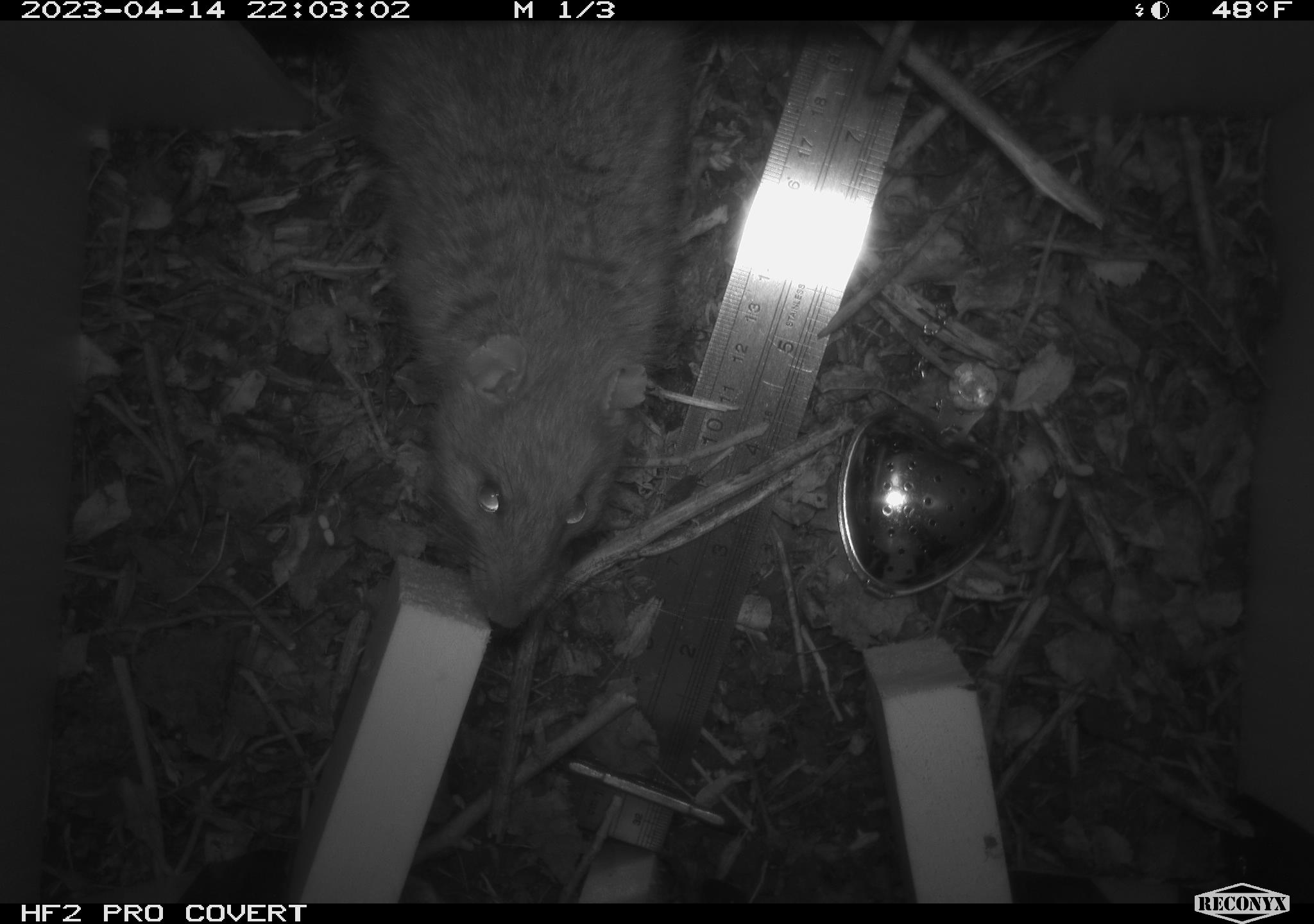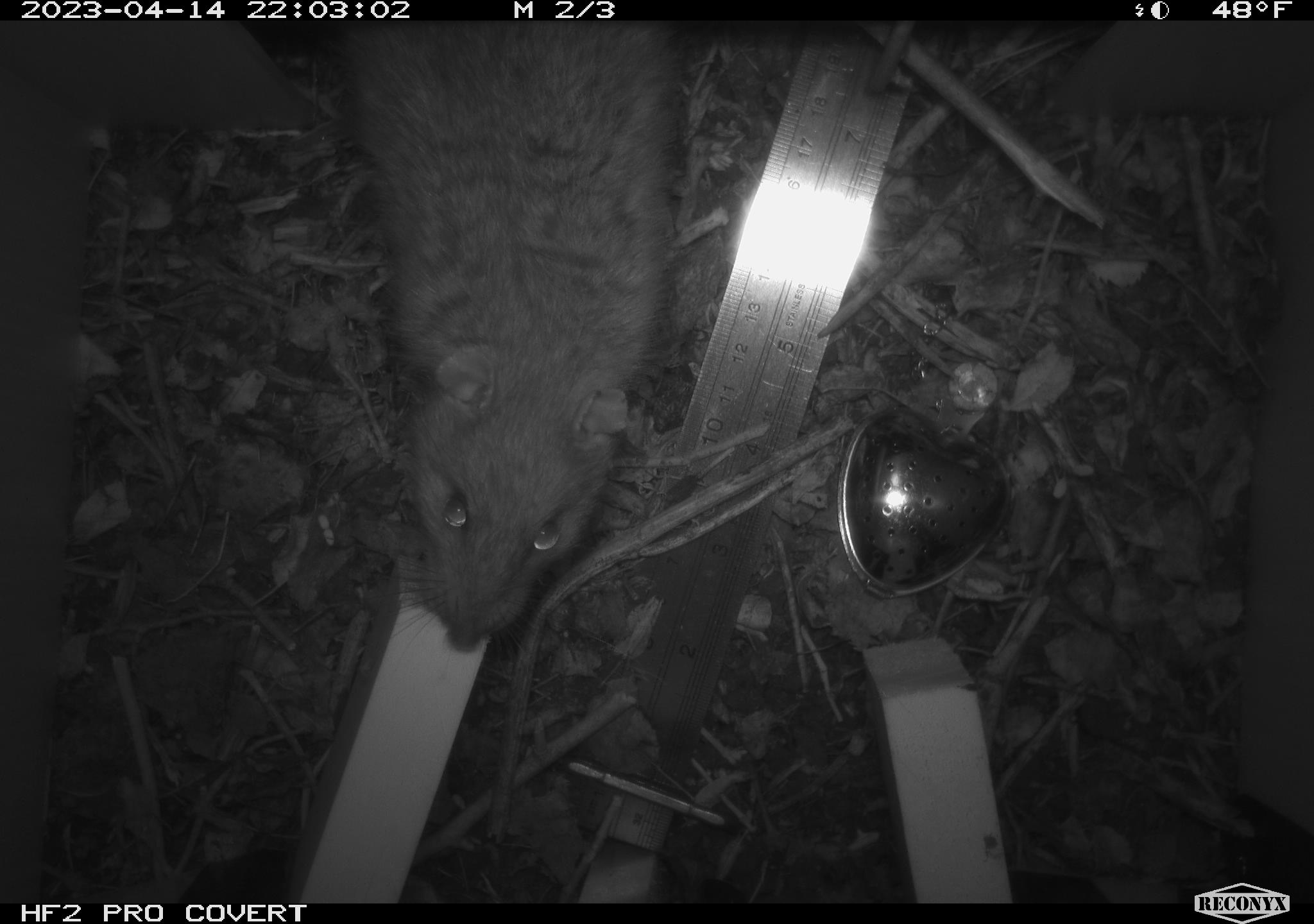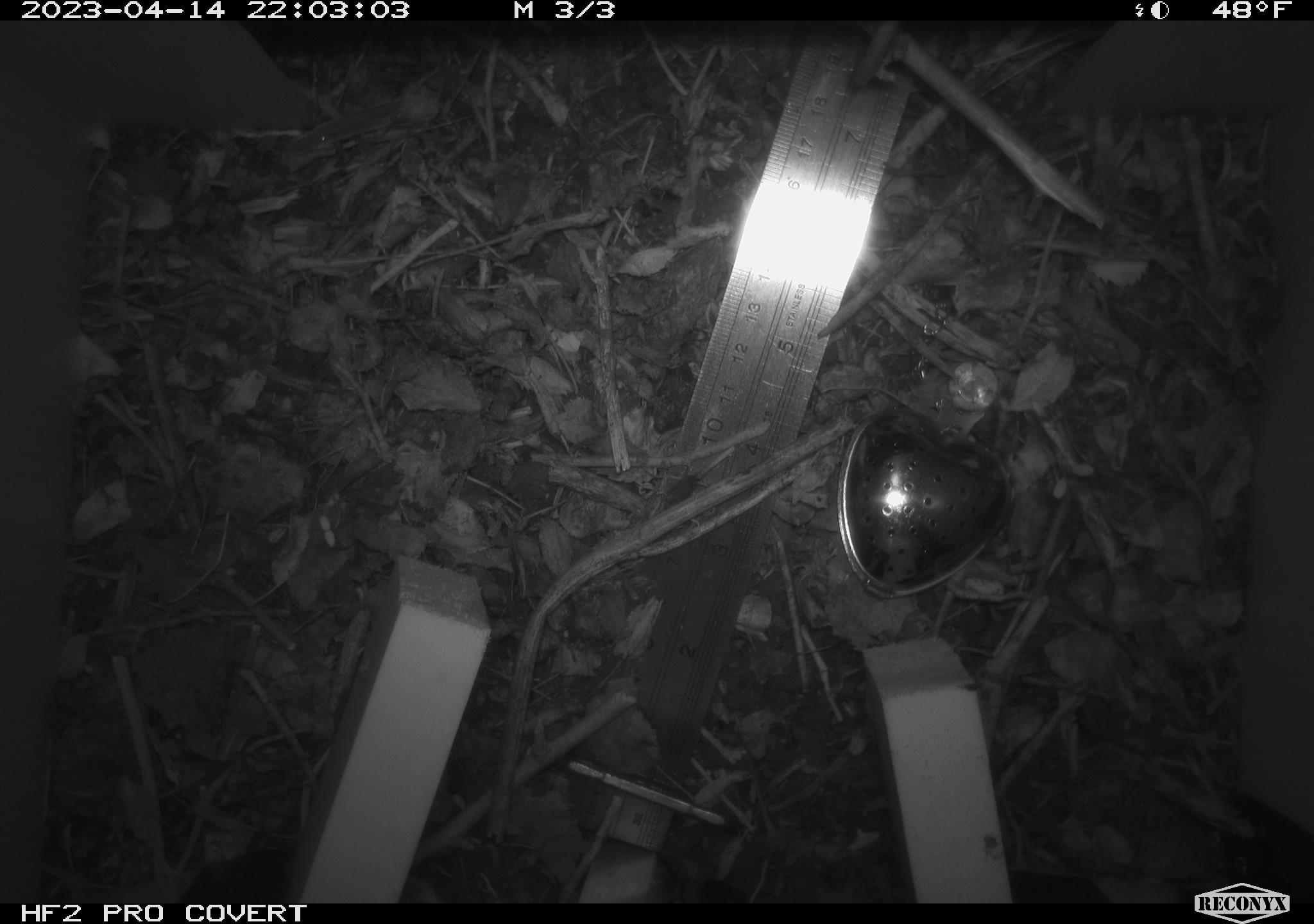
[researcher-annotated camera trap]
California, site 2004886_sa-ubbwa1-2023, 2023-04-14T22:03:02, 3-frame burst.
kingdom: Animalia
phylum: Chordata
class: Mammalia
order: Rodentia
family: Muridae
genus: Rattus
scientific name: Rattus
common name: rat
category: rattus species